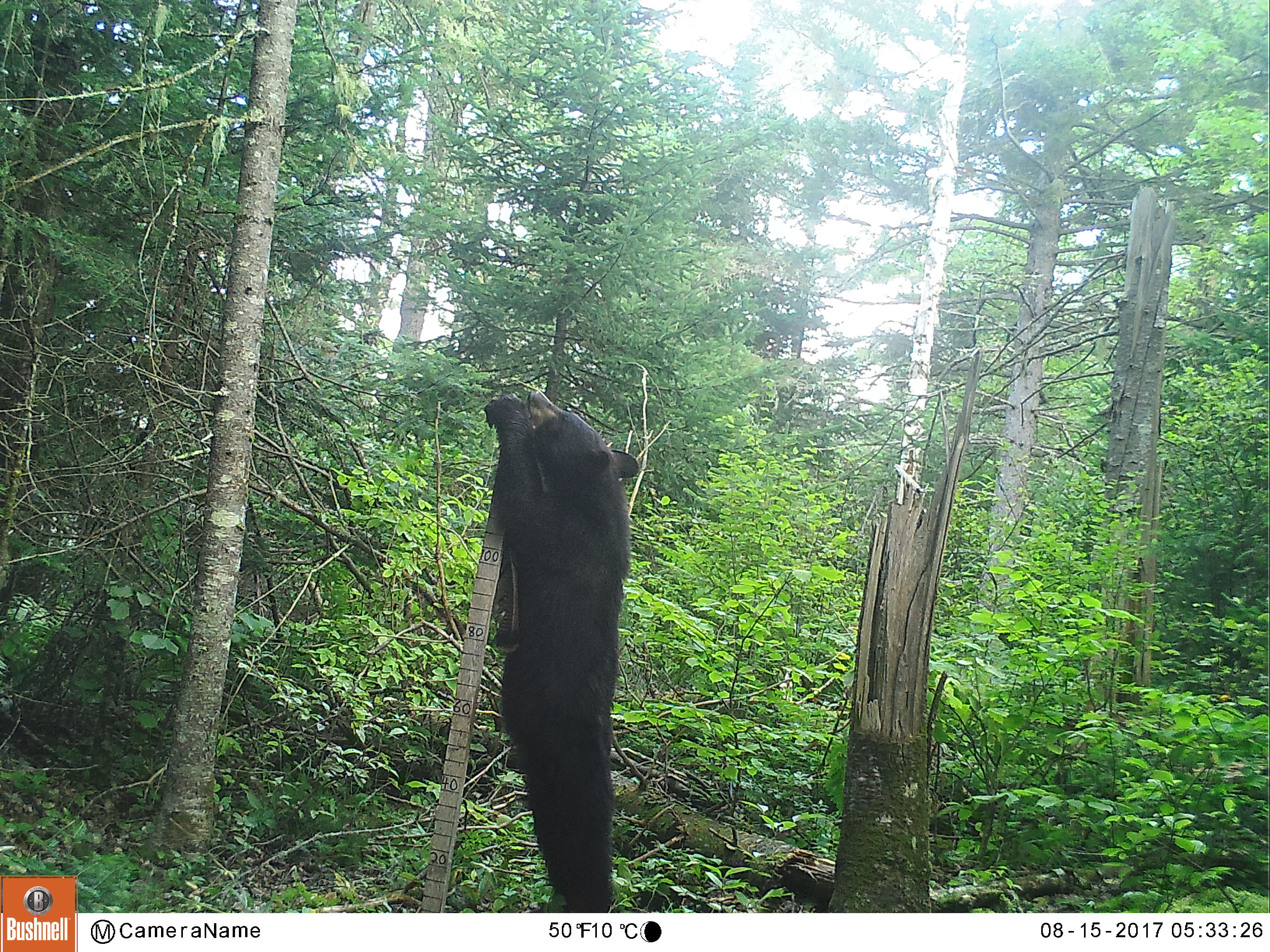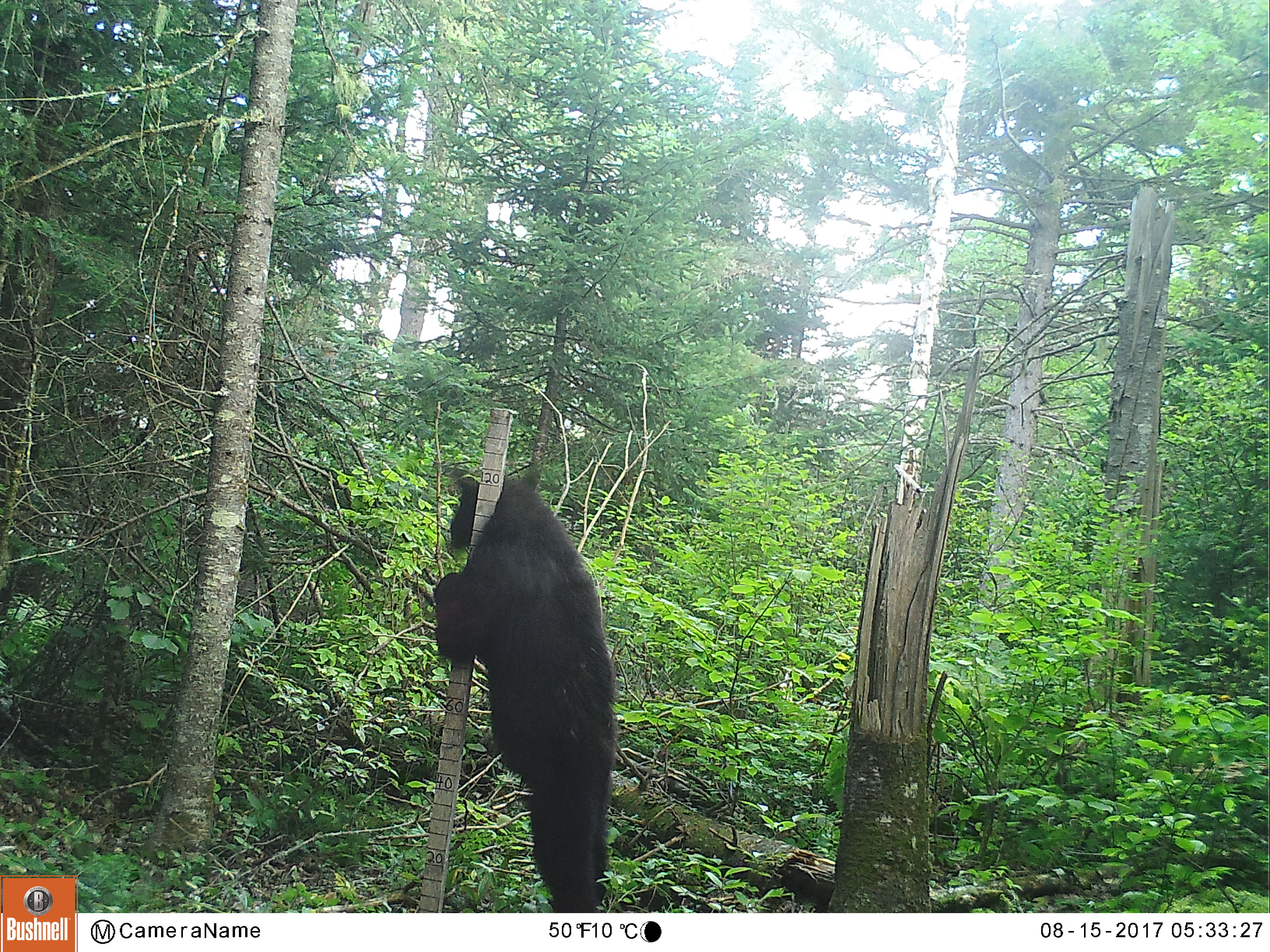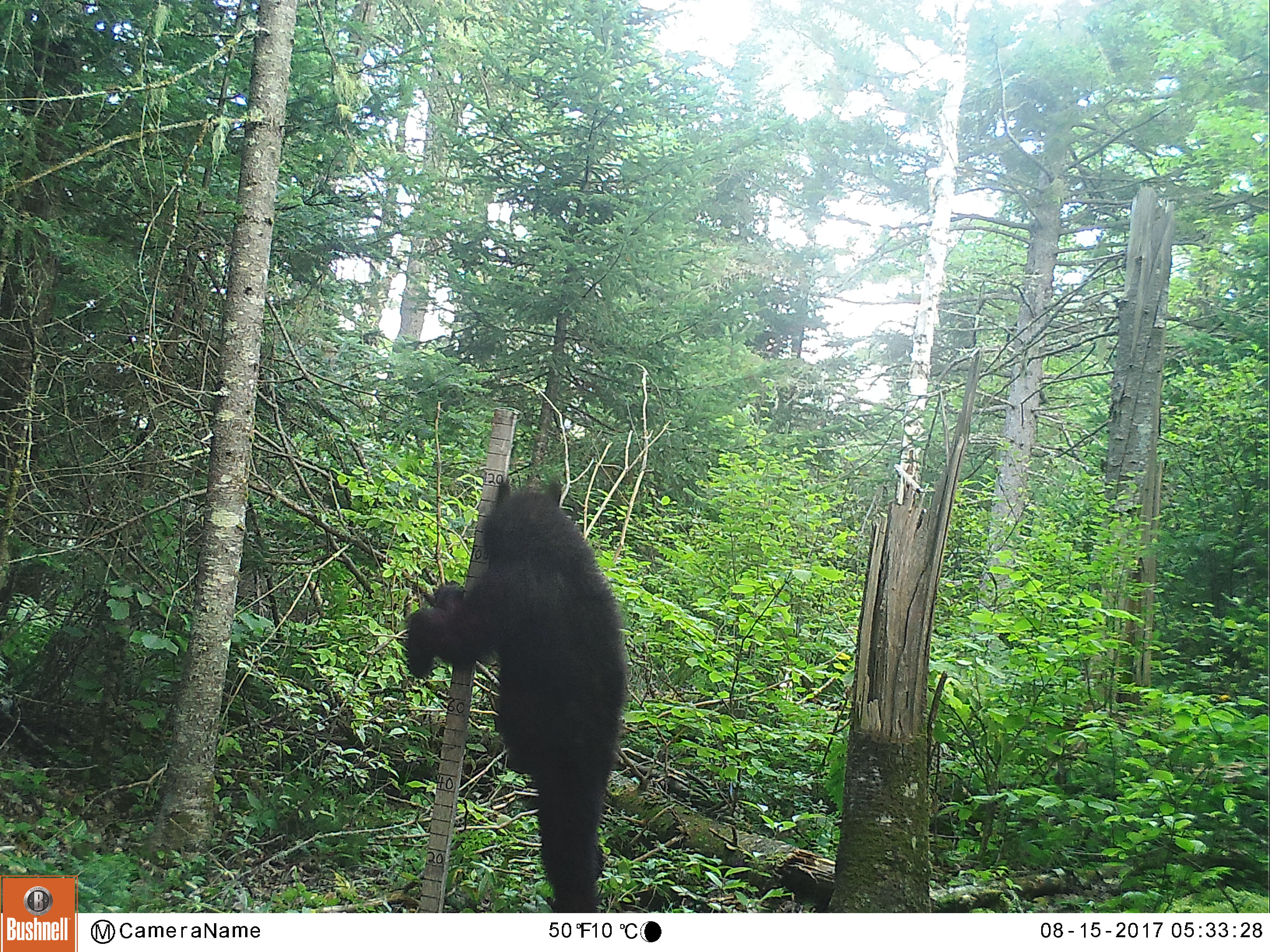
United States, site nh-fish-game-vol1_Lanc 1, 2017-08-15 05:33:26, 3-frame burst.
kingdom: Animalia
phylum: Chordata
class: Mammalia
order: Carnivora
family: Ursidae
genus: Ursus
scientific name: Ursus americanus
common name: black bear